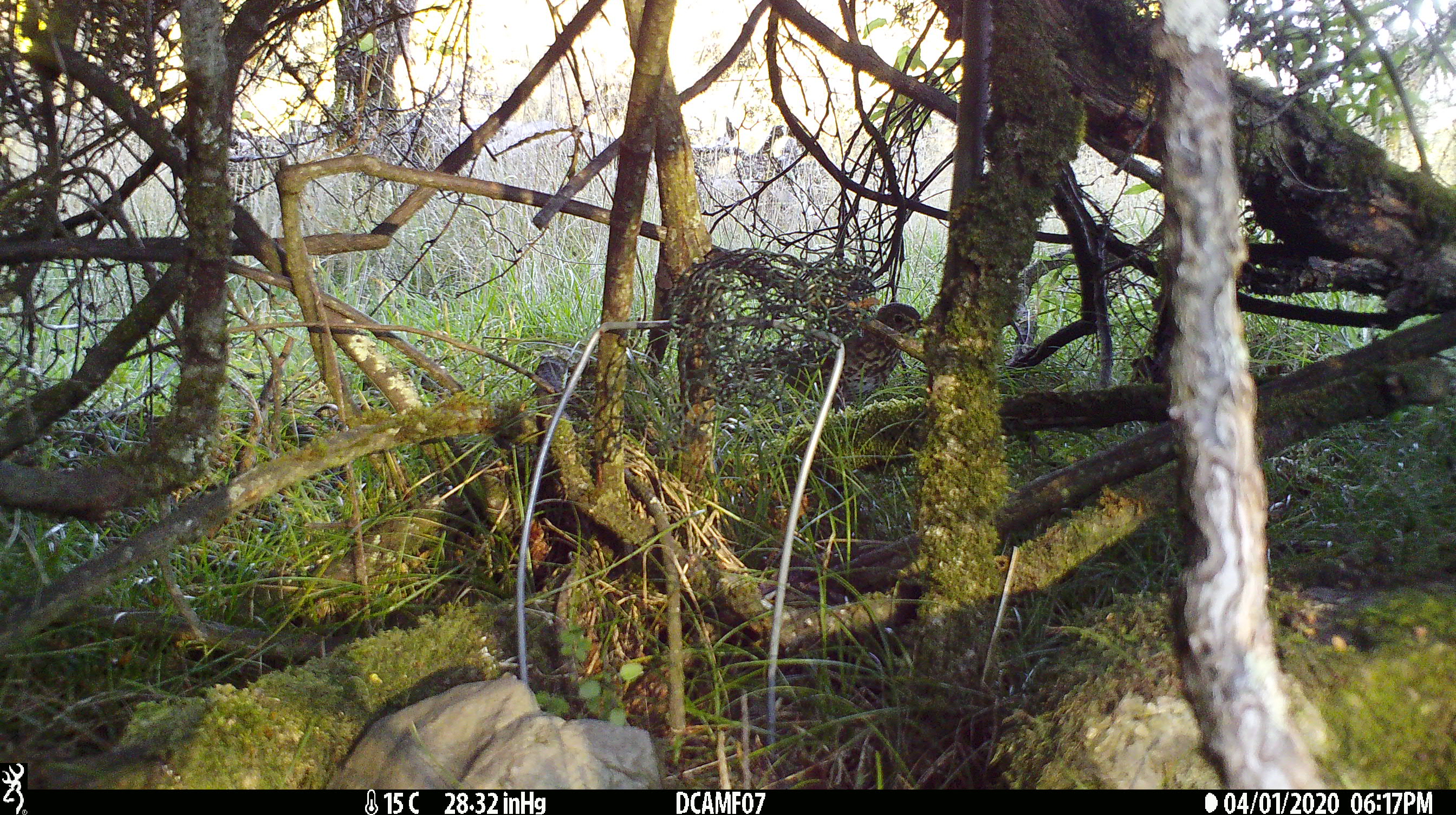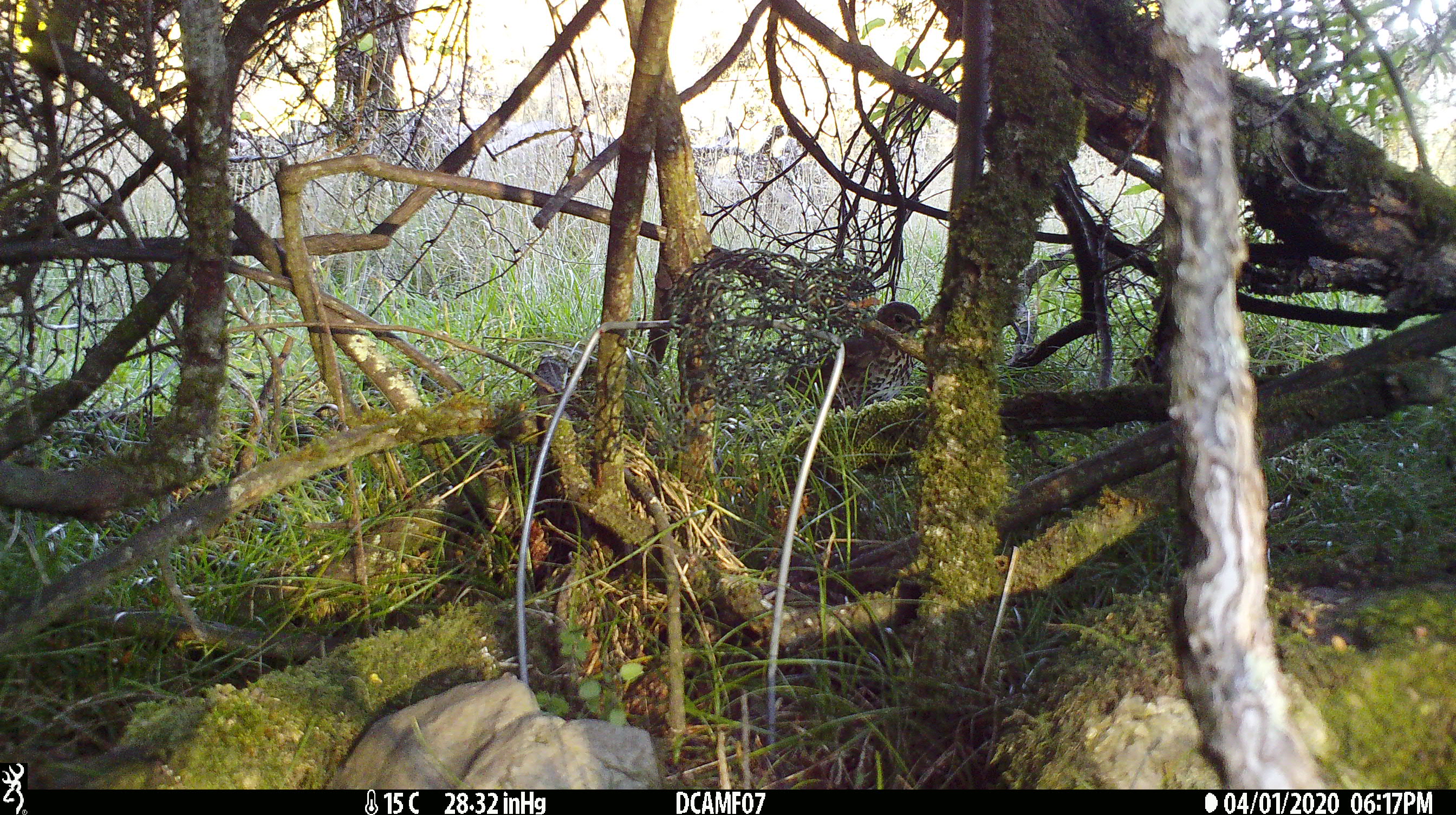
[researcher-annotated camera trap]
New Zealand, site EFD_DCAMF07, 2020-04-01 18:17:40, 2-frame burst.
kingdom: Animalia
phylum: Chordata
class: Aves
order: Passeriformes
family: Turdidae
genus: Turdus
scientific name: Turdus philomelos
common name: song thrush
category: thrush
Thrush (song thrush) (Turdus philomelos).